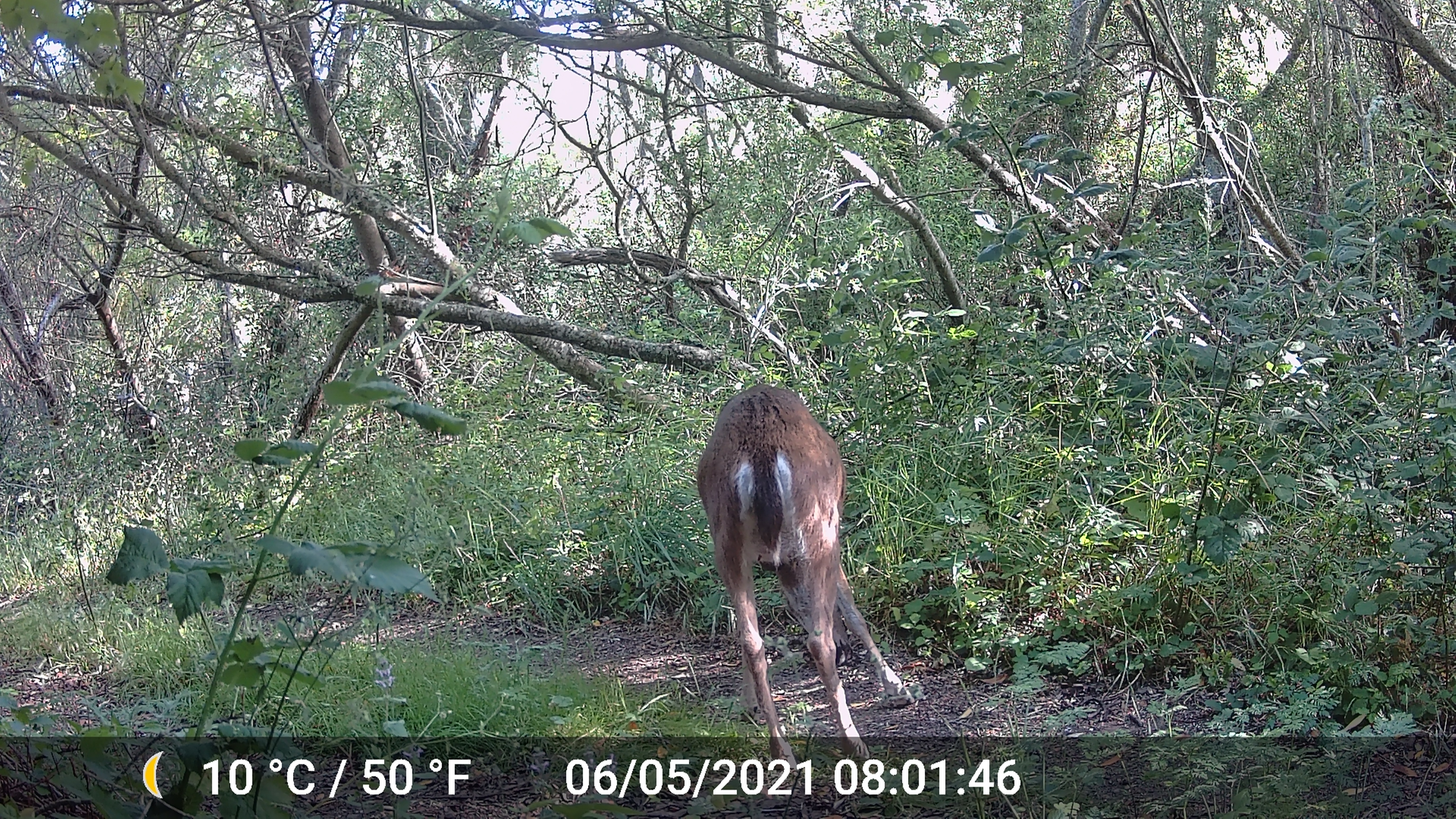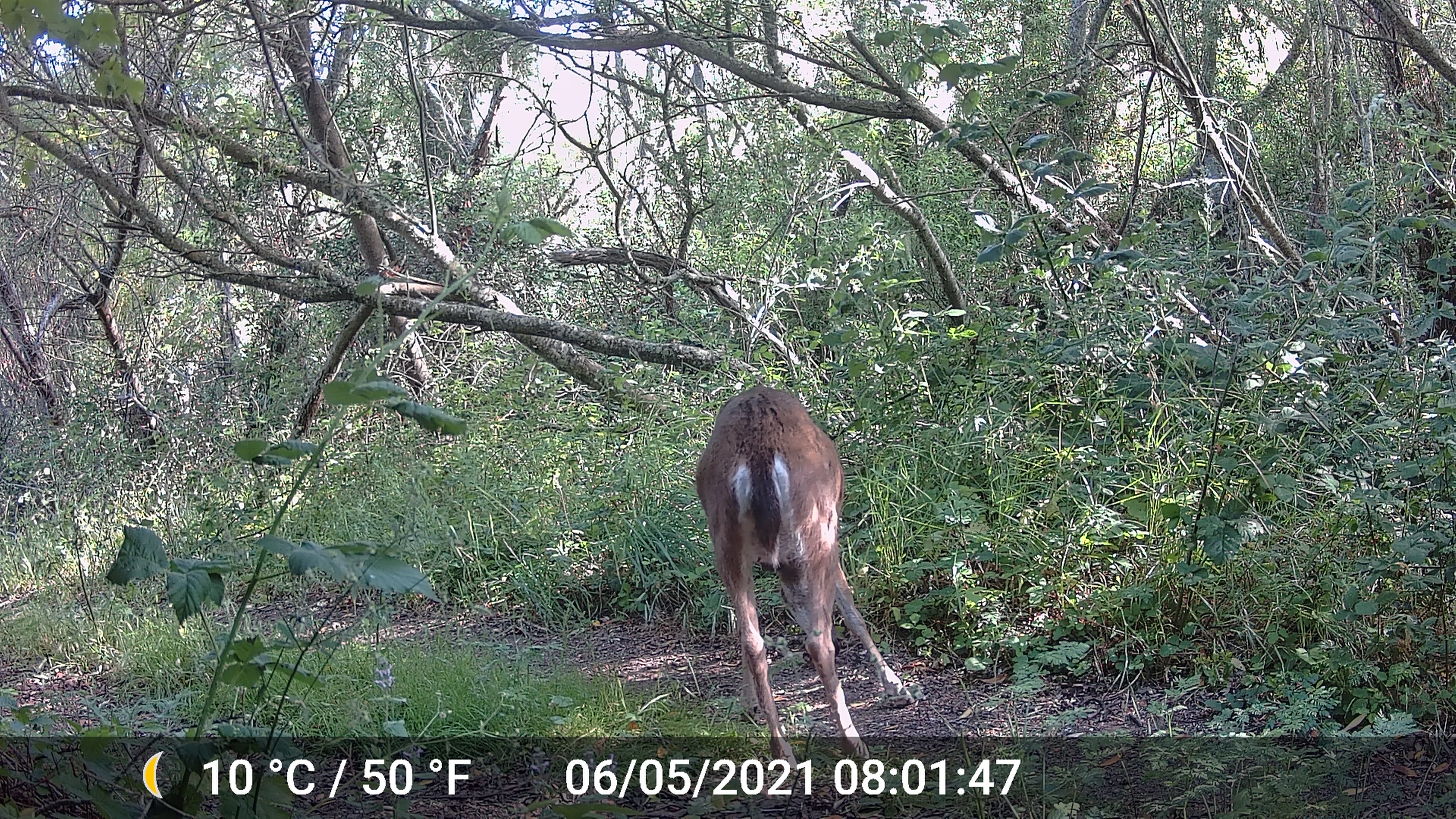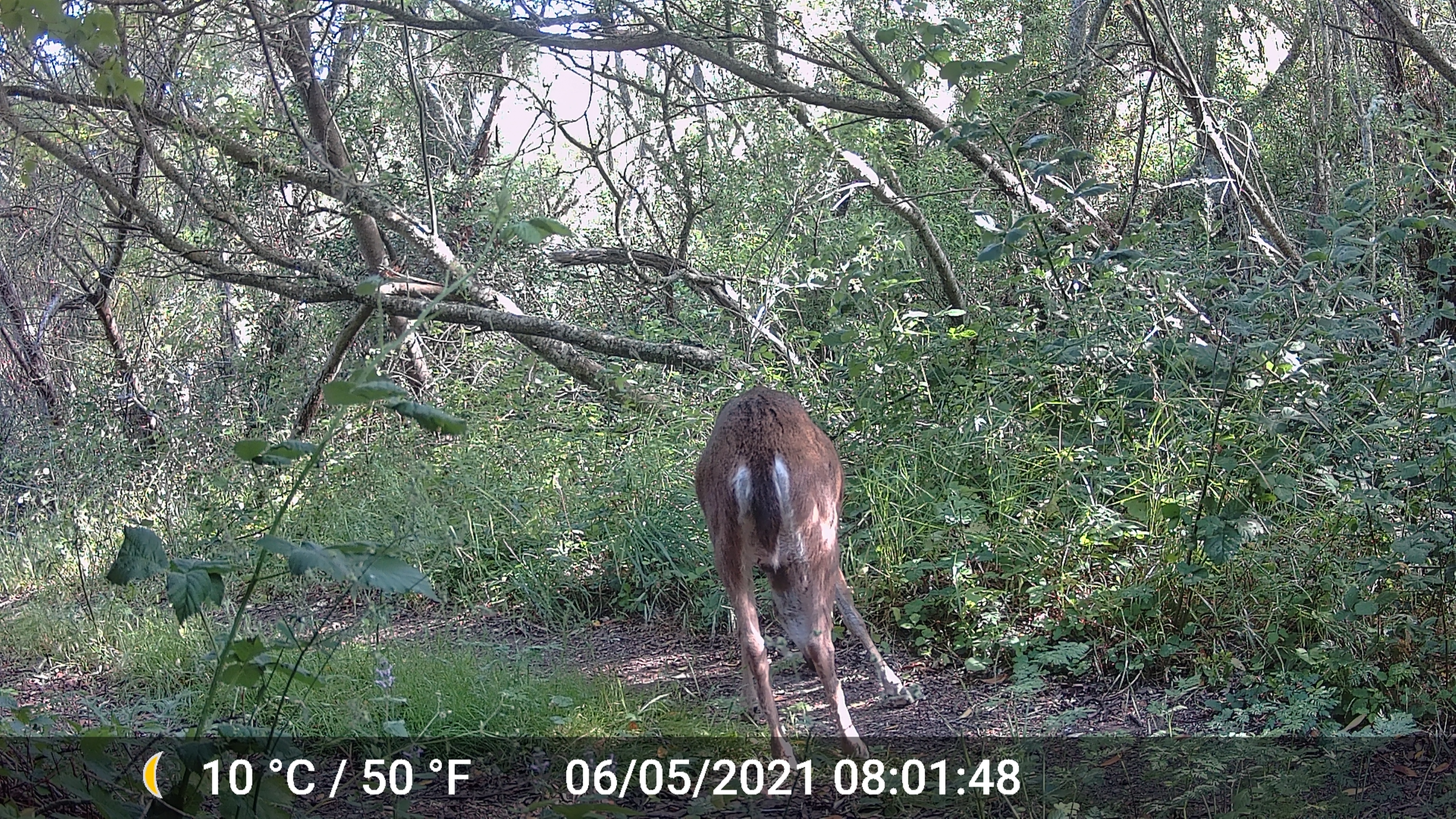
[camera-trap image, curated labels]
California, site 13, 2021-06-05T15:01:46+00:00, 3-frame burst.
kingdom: Animalia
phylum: Chordata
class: Mammalia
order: Artiodactyla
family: Cervidae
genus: Odocoileus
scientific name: Odocoileus hemionus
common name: mule deer